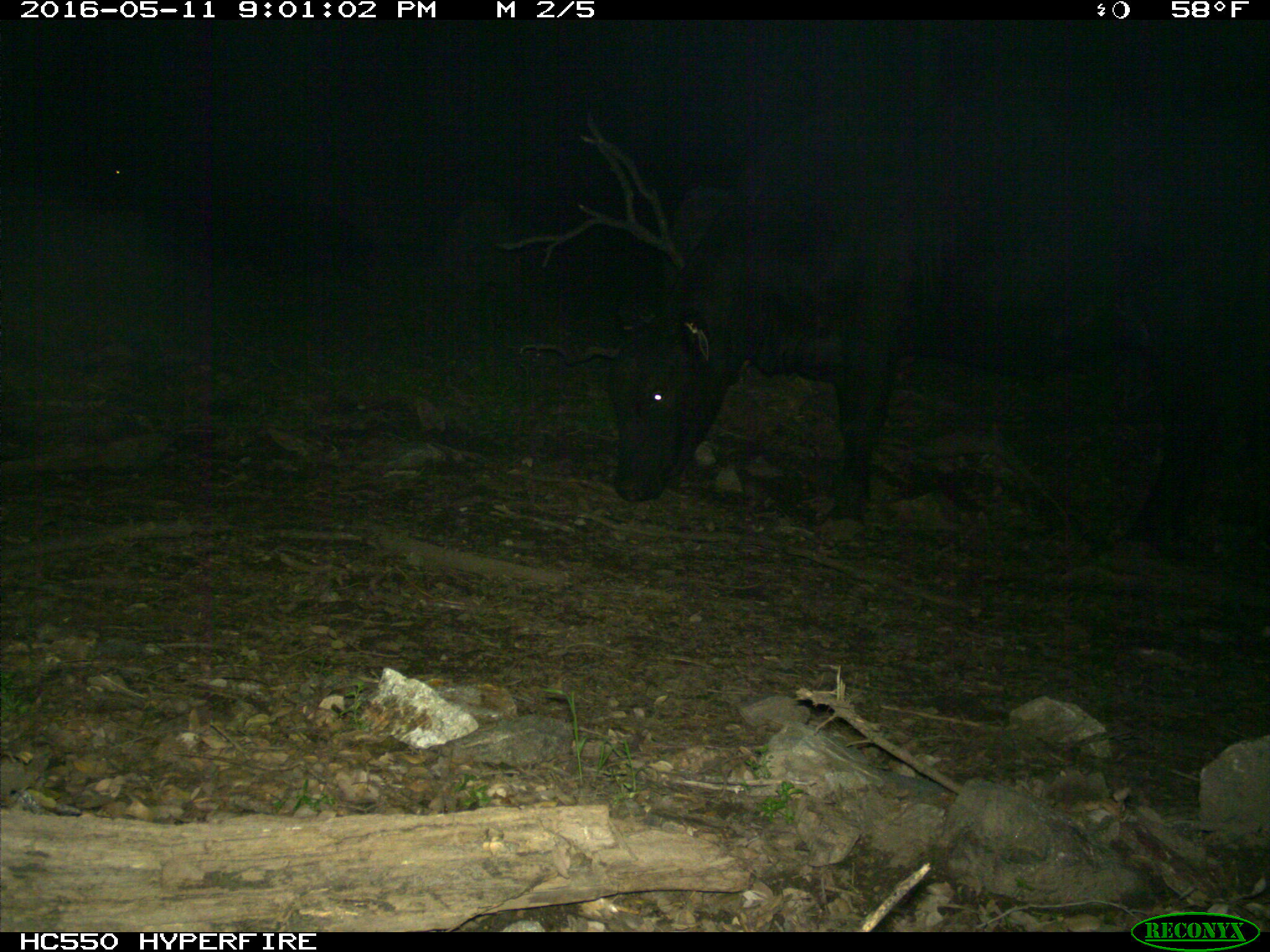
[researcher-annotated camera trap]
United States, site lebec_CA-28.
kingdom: Animalia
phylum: Chordata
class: Mammalia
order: Artiodactyla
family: Bovidae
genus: Bos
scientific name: Bos taurus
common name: domestic cow